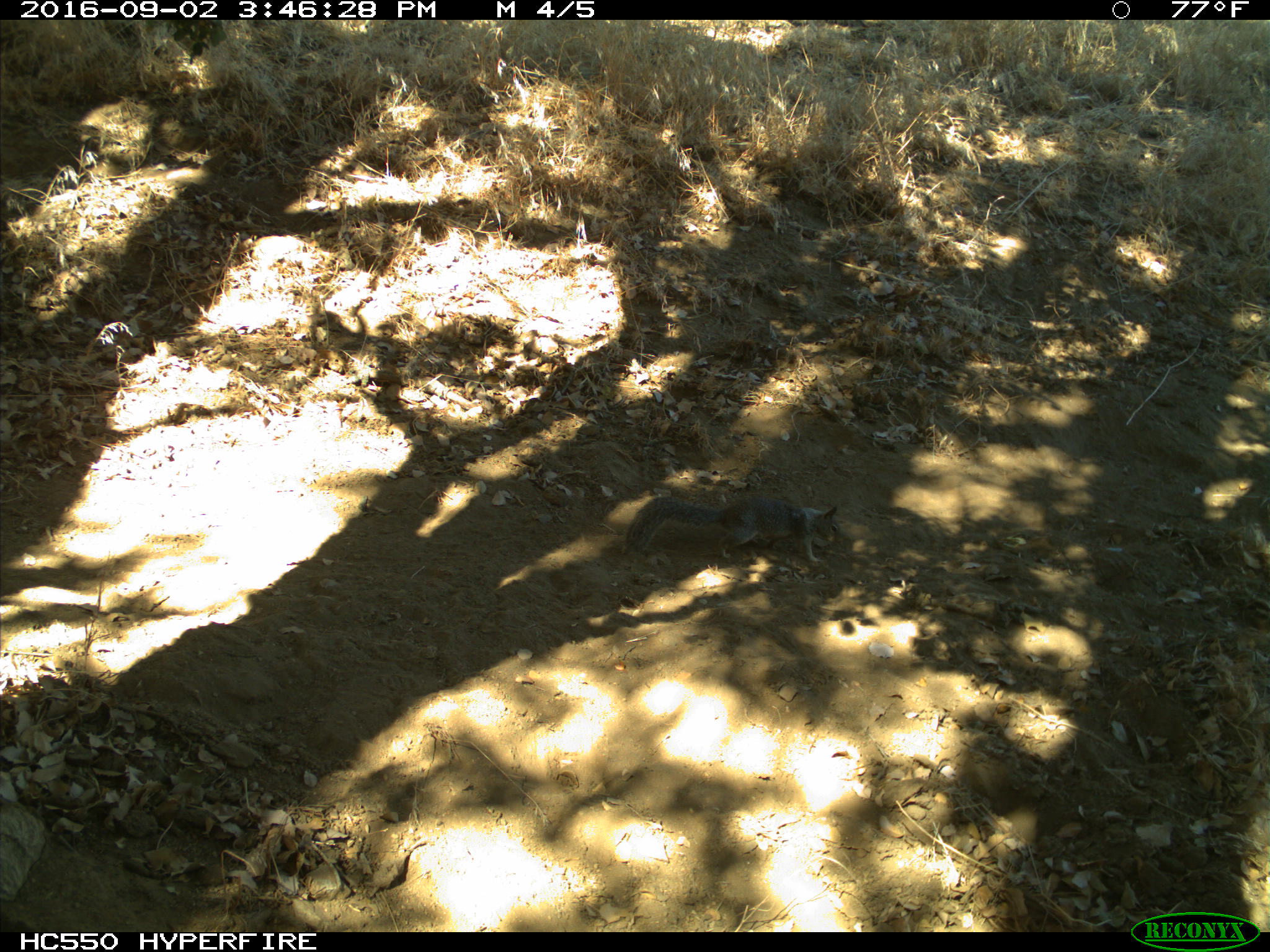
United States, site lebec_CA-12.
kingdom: Animalia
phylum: Chordata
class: Mammalia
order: Rodentia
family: Sciuridae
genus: Otospermophilus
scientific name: Otospermophilus beecheyi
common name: california ground squirrel